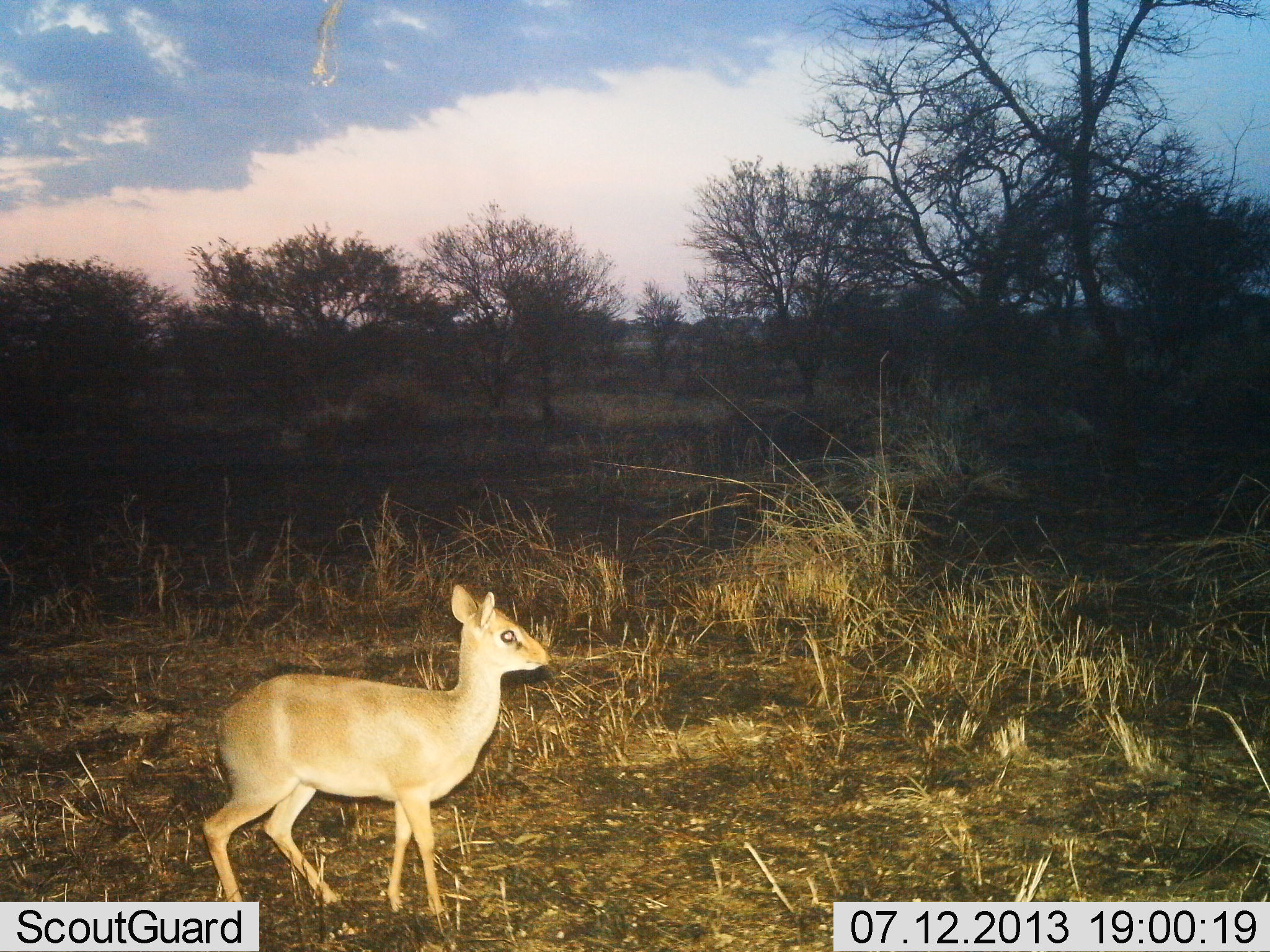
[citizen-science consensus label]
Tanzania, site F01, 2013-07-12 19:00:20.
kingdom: Animalia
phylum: Chordata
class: Mammalia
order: Artiodactyla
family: Bovidae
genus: Madoqua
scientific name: Madoqua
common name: dikdik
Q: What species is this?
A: Dikdik (Madoqua).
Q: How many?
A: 1.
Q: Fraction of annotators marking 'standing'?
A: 90%.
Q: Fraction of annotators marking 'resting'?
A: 0%.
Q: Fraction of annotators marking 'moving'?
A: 10%.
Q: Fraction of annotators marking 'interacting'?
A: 0%.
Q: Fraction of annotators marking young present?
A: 0%.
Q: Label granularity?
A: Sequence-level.